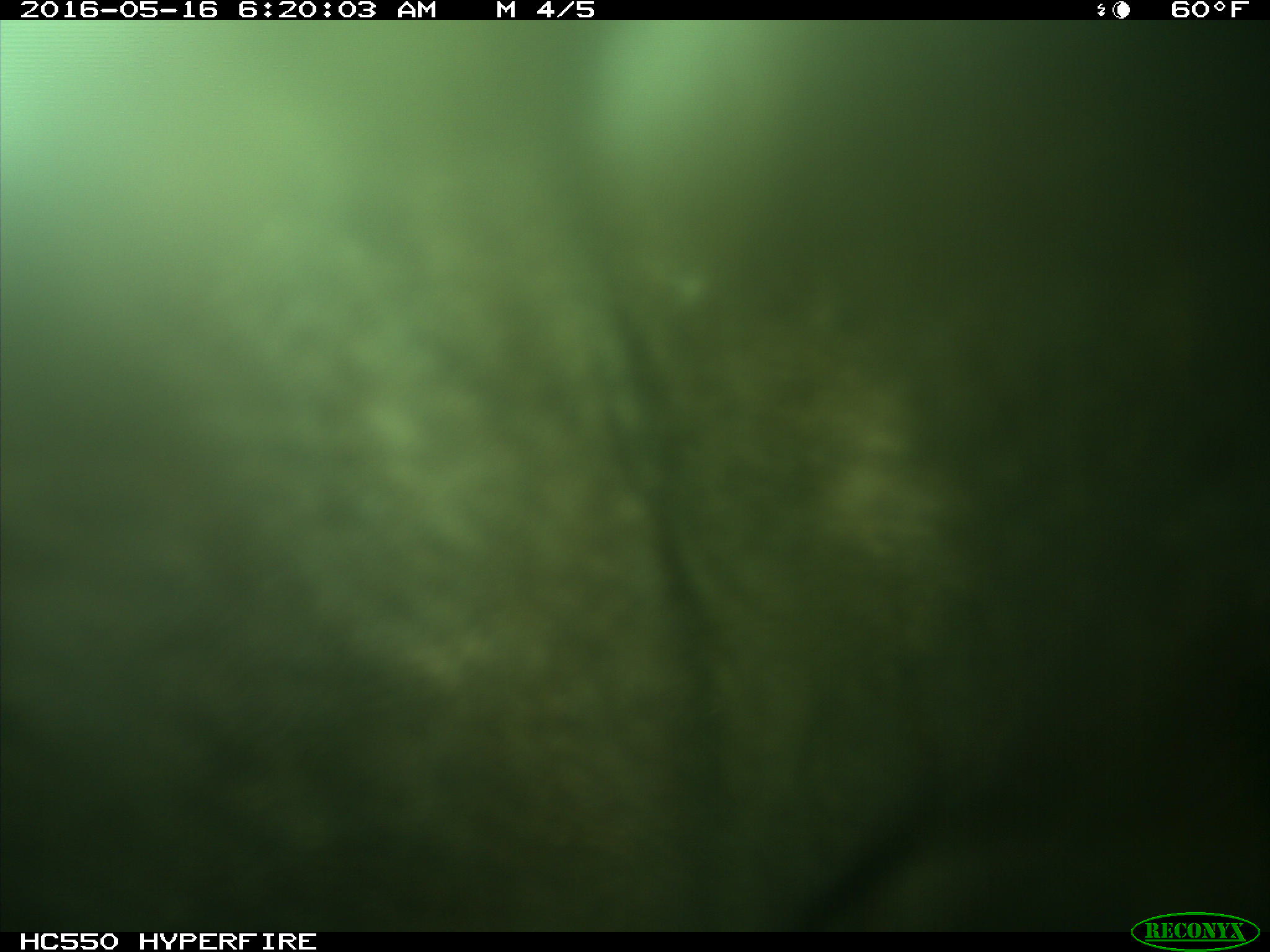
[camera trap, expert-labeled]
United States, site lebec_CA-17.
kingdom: Animalia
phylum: Chordata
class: Mammalia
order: Artiodactyla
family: Bovidae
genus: Bos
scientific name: Bos taurus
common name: domestic cow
Bos taurus (domestic cow).